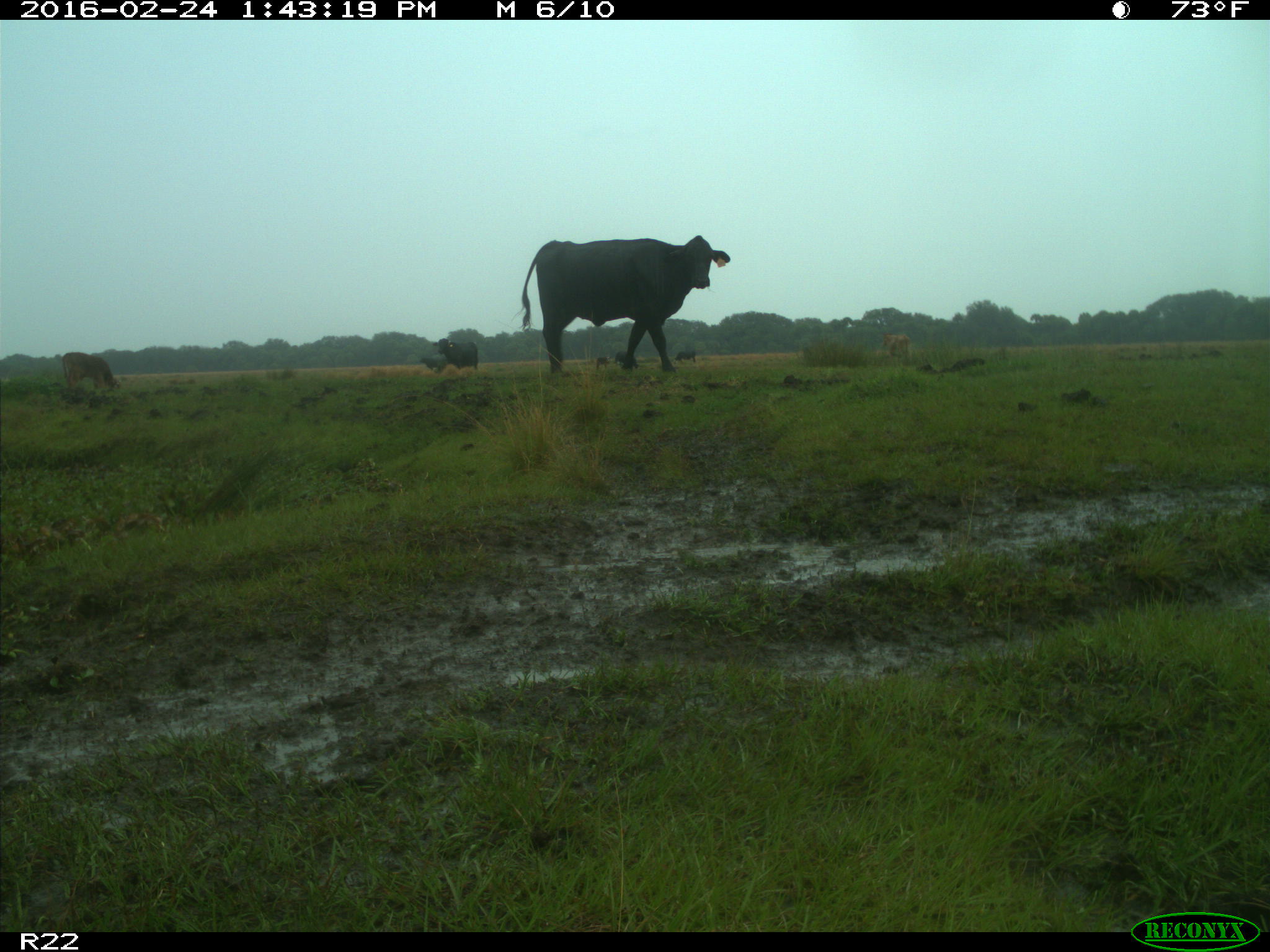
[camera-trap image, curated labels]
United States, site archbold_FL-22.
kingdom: Animalia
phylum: Chordata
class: Mammalia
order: Artiodactyla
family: Bovidae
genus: Bos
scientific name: Bos taurus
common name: domestic cow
Bos taurus (domestic cow).